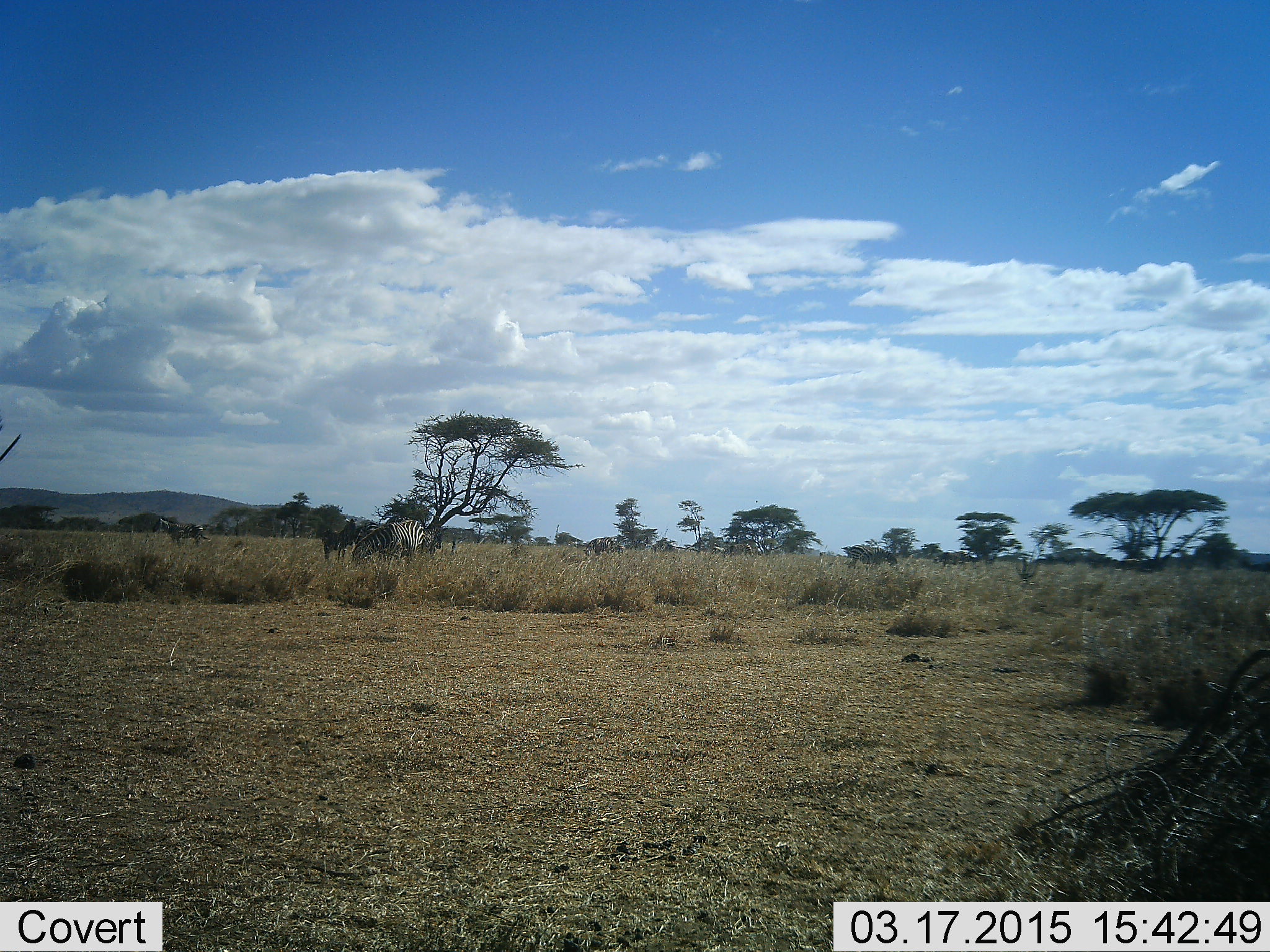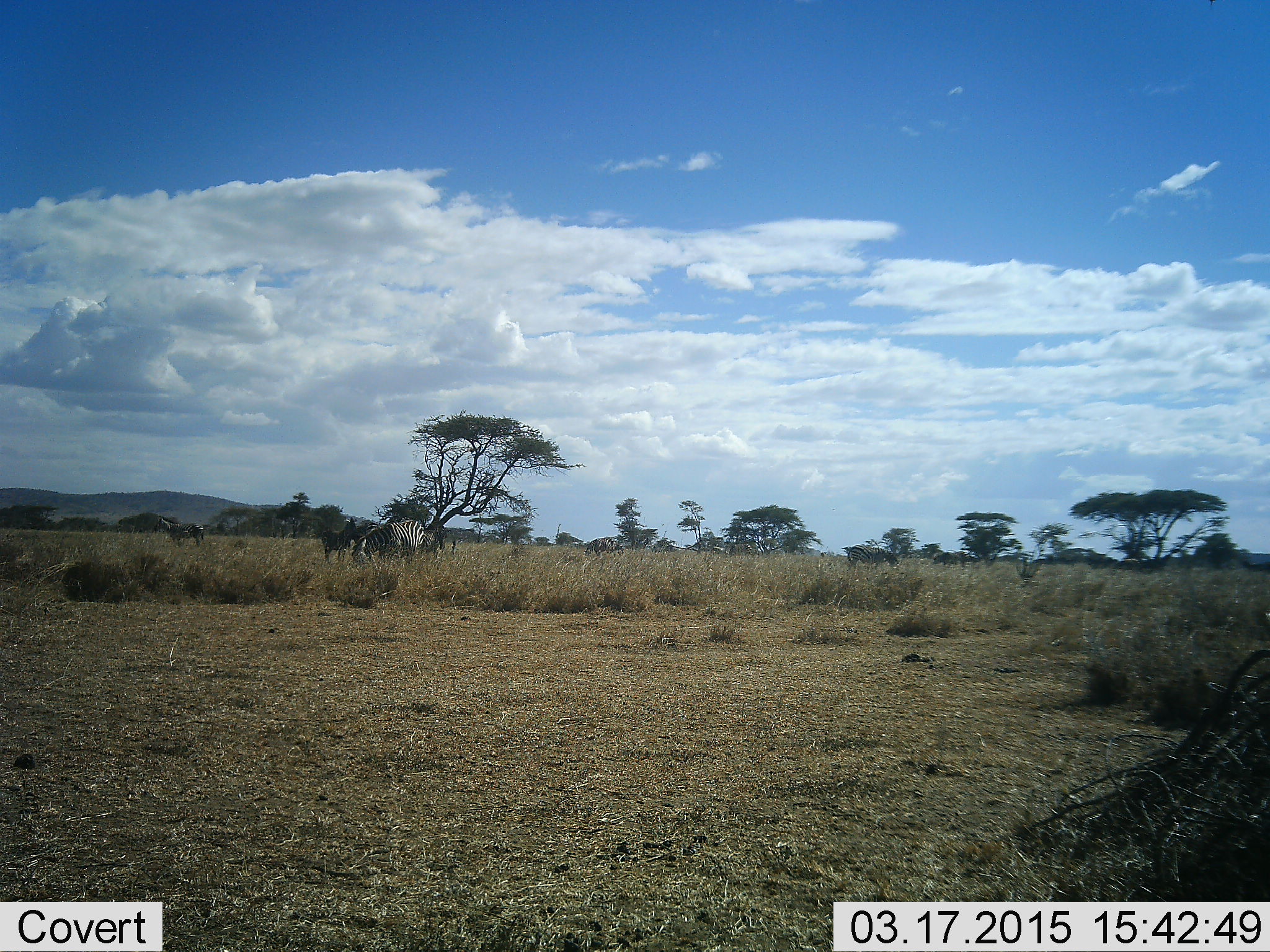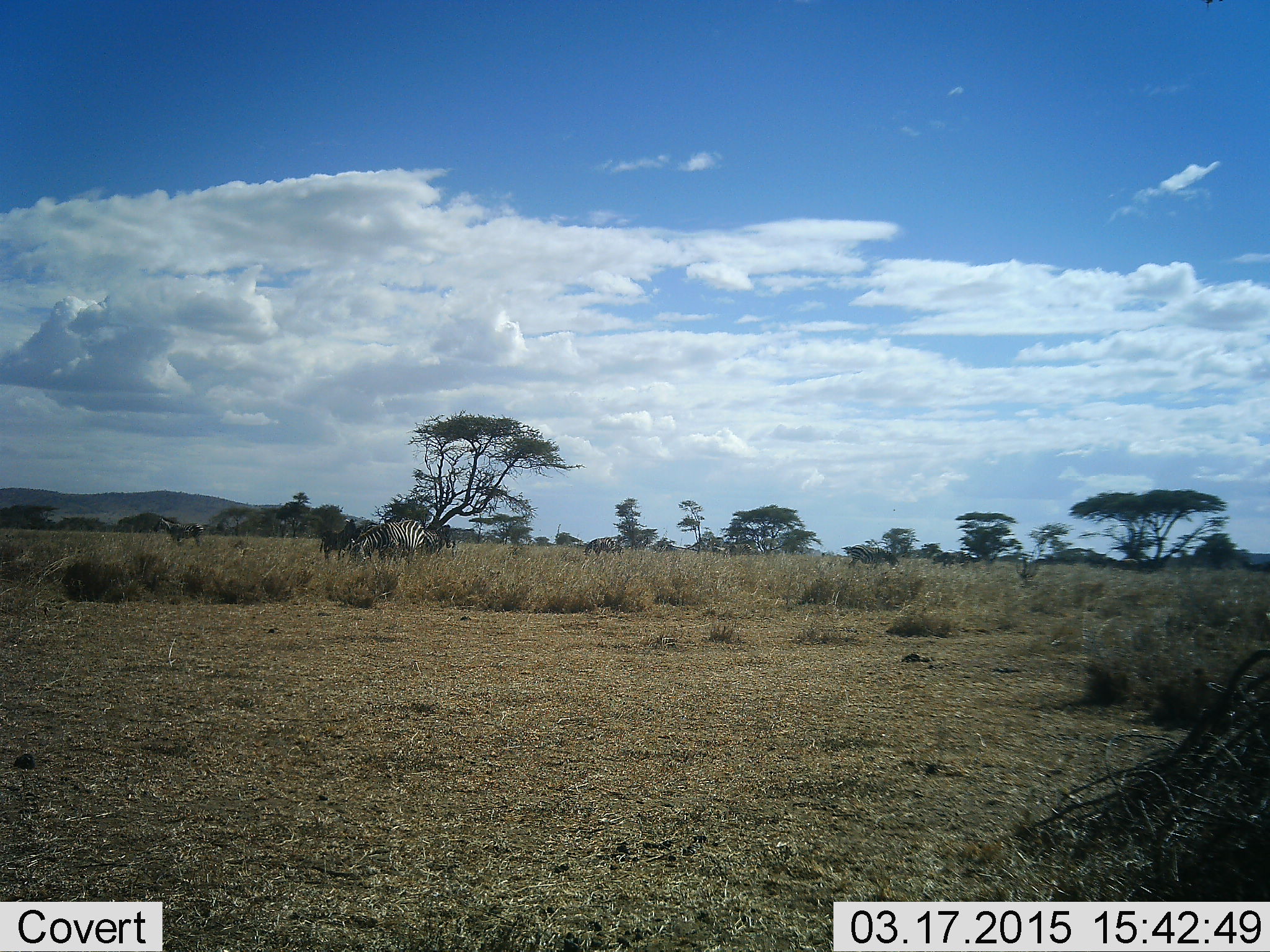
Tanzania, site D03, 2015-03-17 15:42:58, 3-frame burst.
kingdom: Animalia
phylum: Chordata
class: Mammalia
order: Perissodactyla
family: Equidae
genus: Equus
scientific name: Equus quagga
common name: plains zebra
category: zebra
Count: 4.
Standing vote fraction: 62%.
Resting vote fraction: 0%.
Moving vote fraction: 0%.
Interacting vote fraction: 0%.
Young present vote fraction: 15%.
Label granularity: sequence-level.